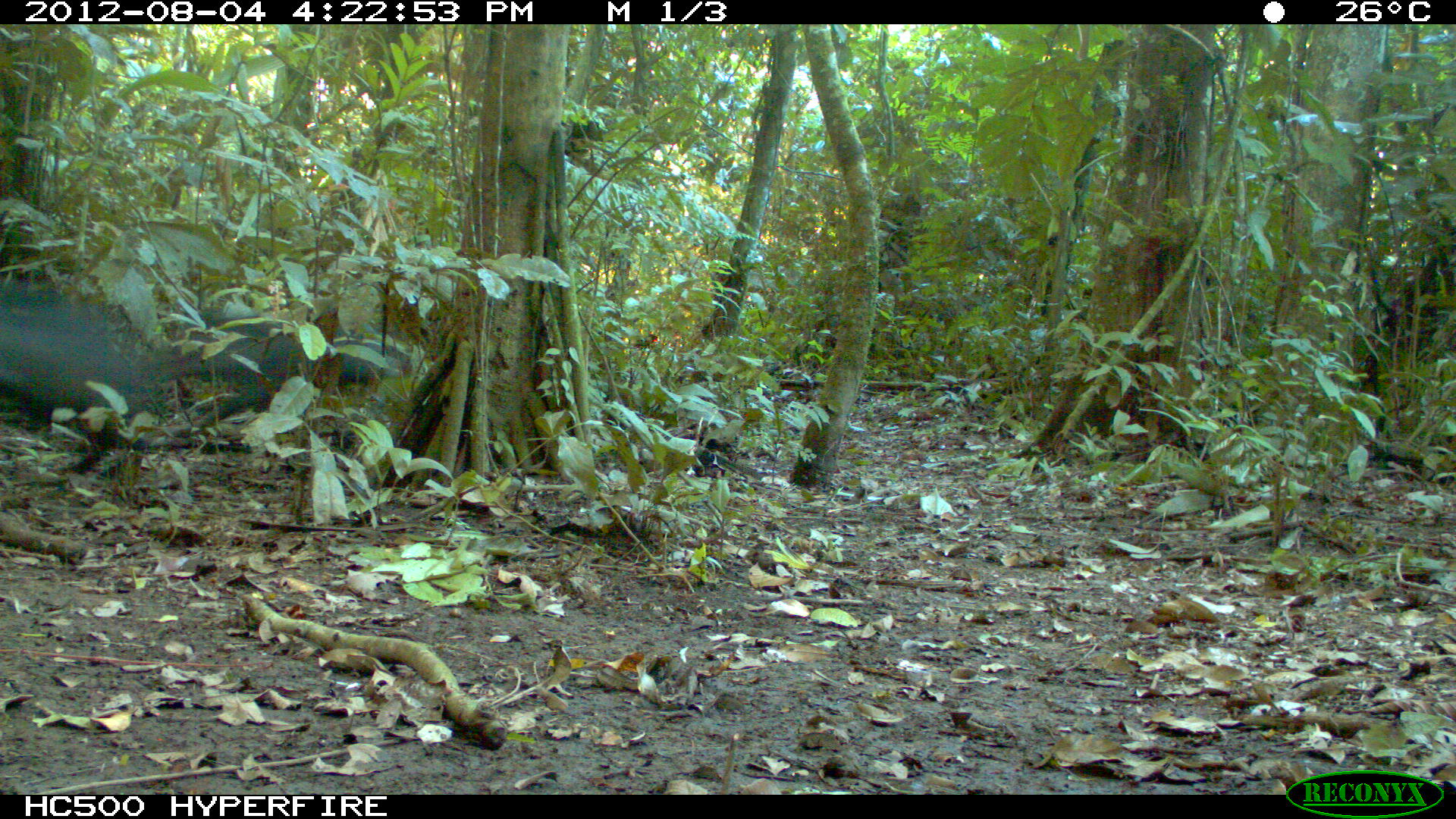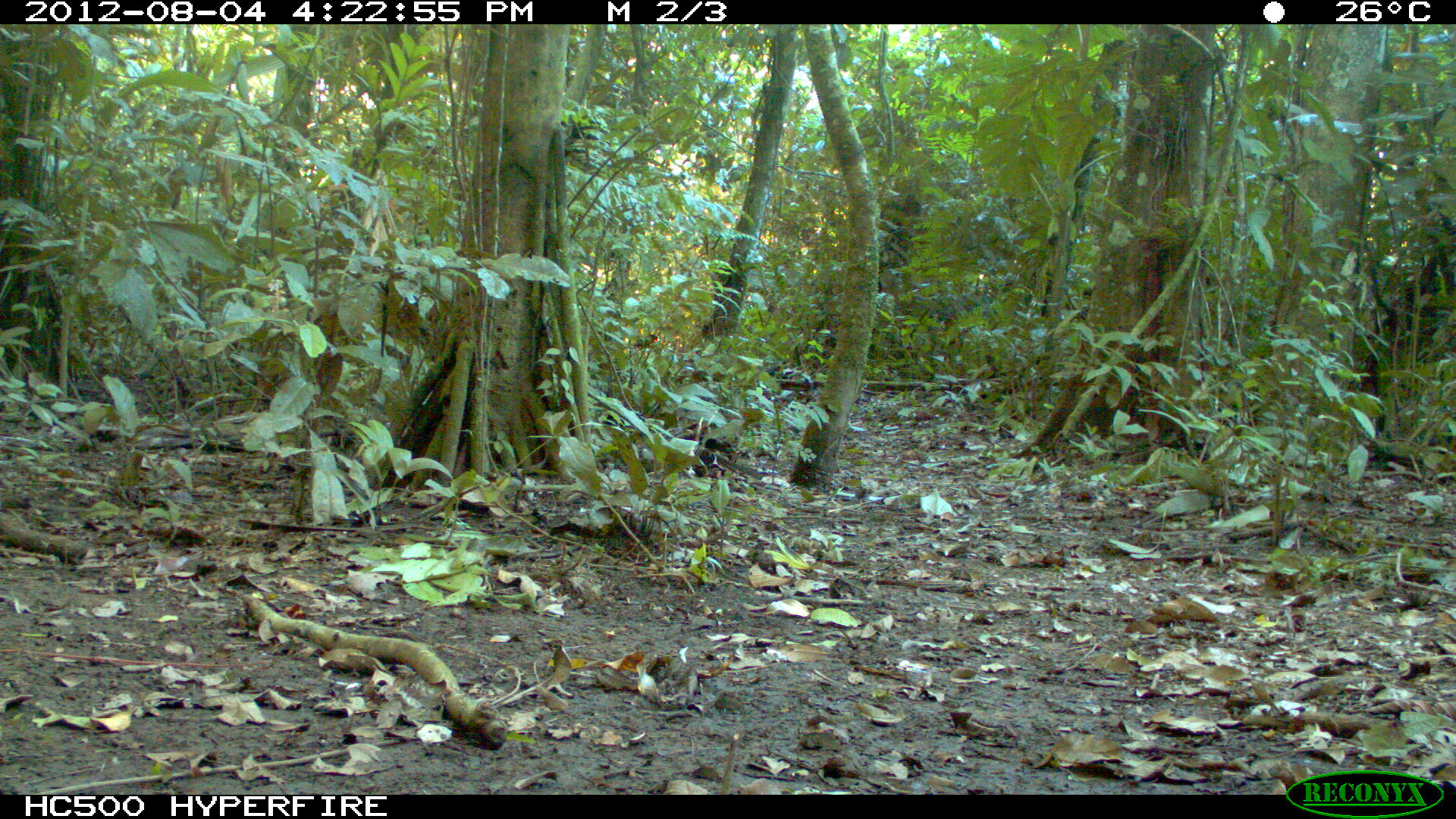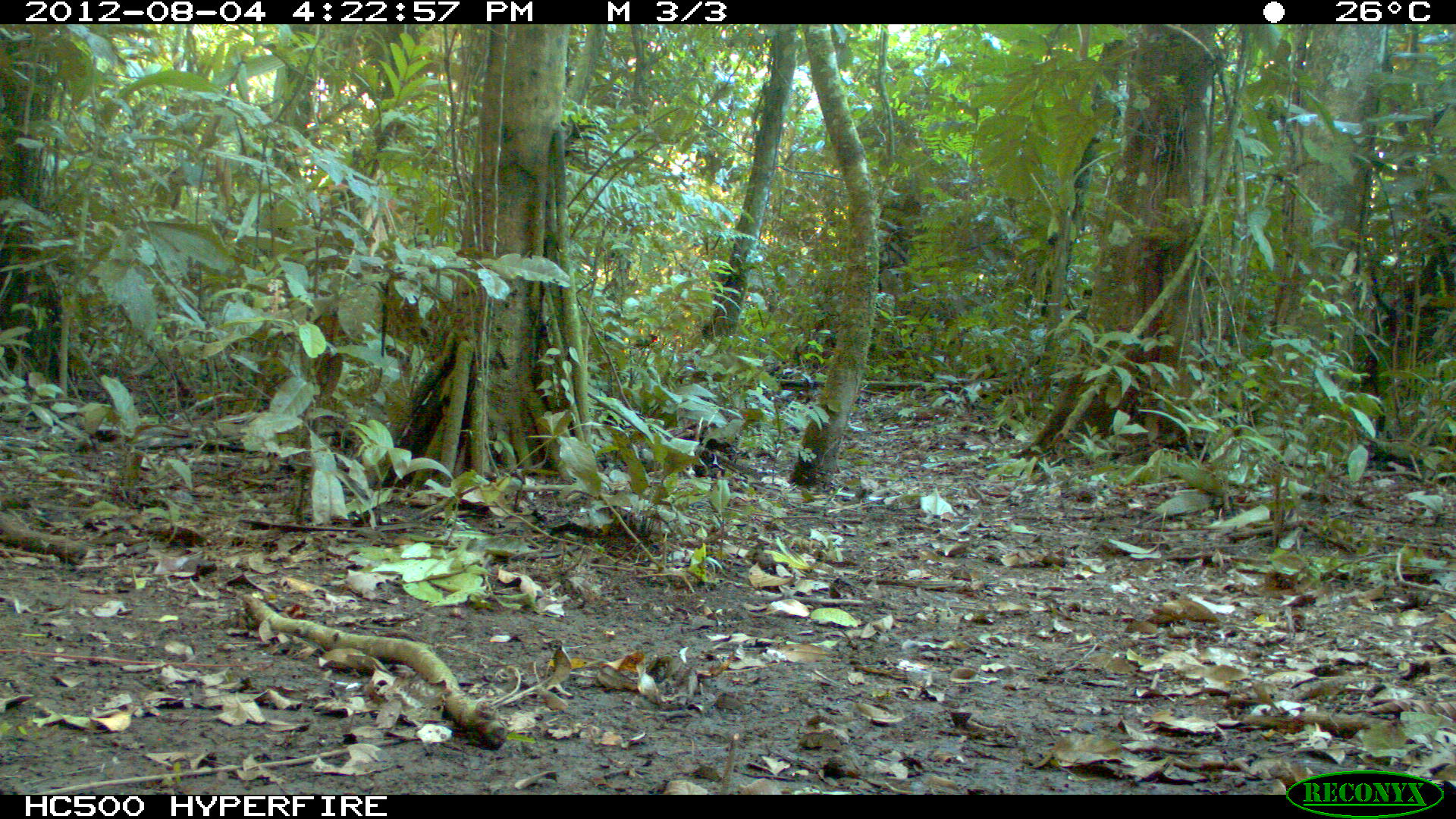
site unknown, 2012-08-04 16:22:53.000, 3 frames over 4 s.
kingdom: Animalia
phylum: Chordata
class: Mammalia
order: Artiodactyla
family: Tayassuidae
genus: Tayassu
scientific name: Tayassu pecari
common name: white-lipped peccary